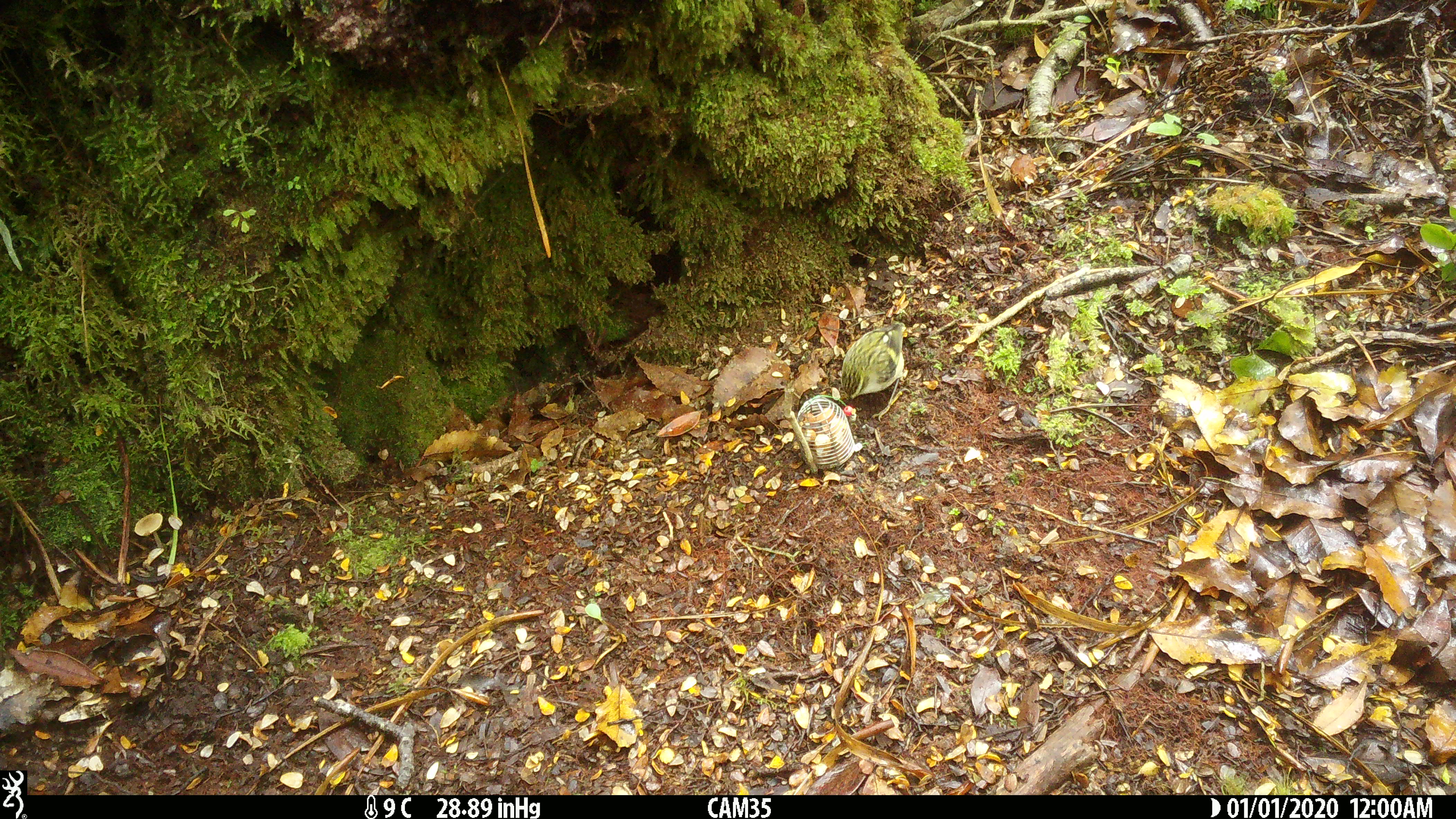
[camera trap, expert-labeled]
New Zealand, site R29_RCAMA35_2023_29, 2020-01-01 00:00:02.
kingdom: Animalia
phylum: Chordata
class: Aves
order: Passeriformes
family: Acanthisittidae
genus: Acanthisitta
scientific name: Acanthisitta chloris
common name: rifleman